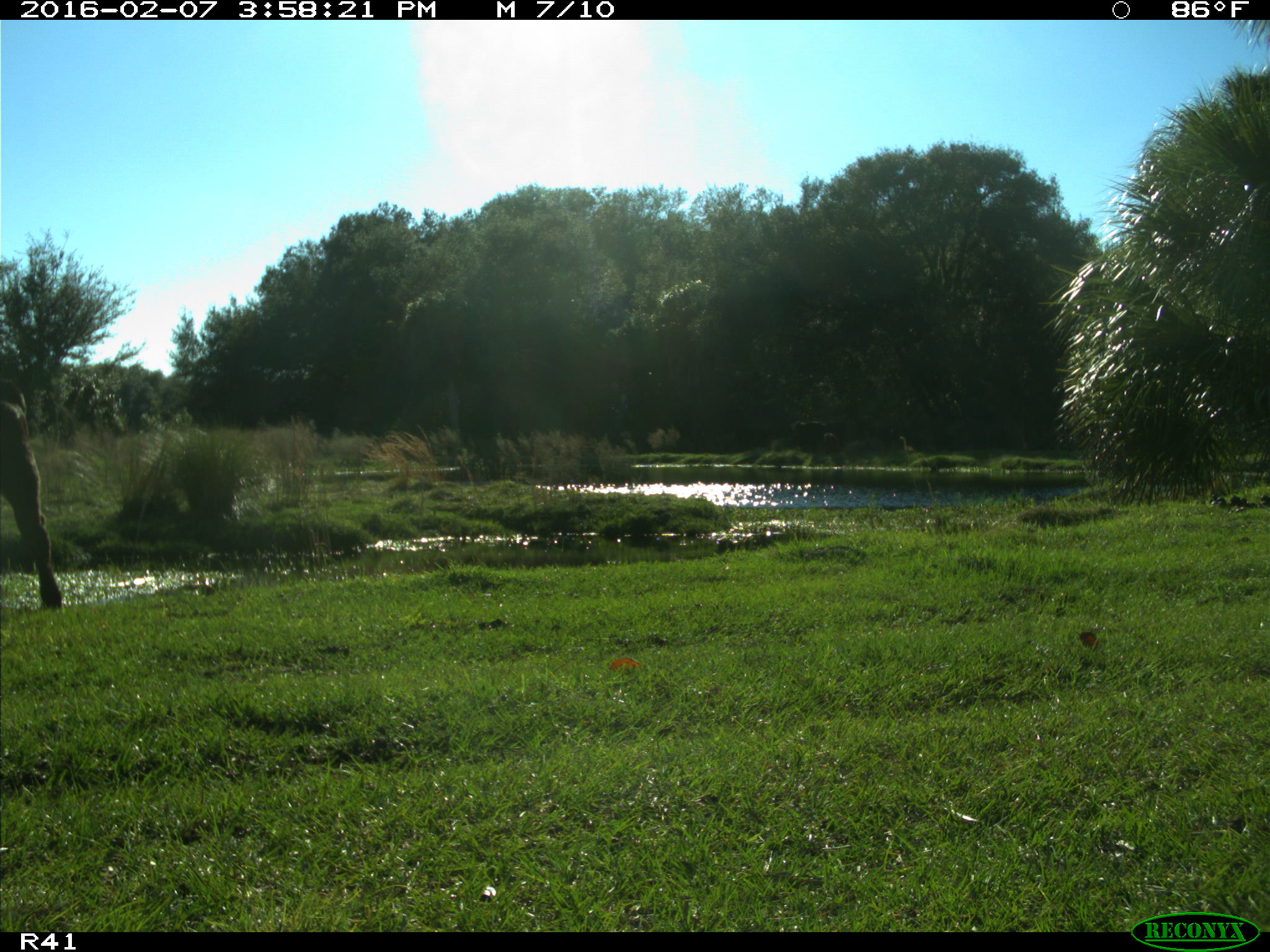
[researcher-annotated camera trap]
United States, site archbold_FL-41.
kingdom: Animalia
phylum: Chordata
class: Mammalia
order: Artiodactyla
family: Bovidae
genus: Bos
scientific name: Bos taurus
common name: domestic cow